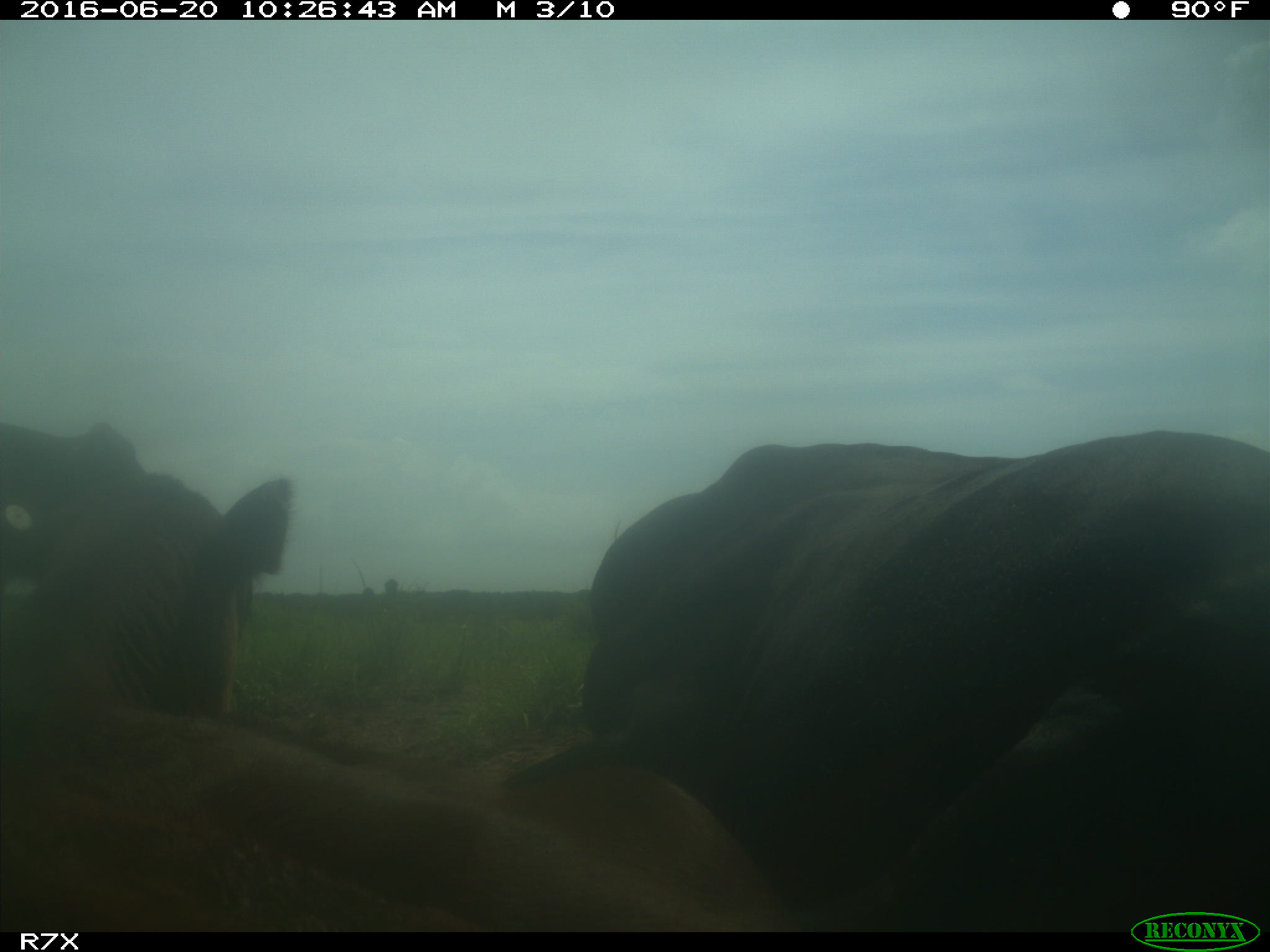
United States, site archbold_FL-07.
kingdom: Animalia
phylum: Chordata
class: Mammalia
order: Artiodactyla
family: Bovidae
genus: Bos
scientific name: Bos taurus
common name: domestic cow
Bos taurus (domestic cow).